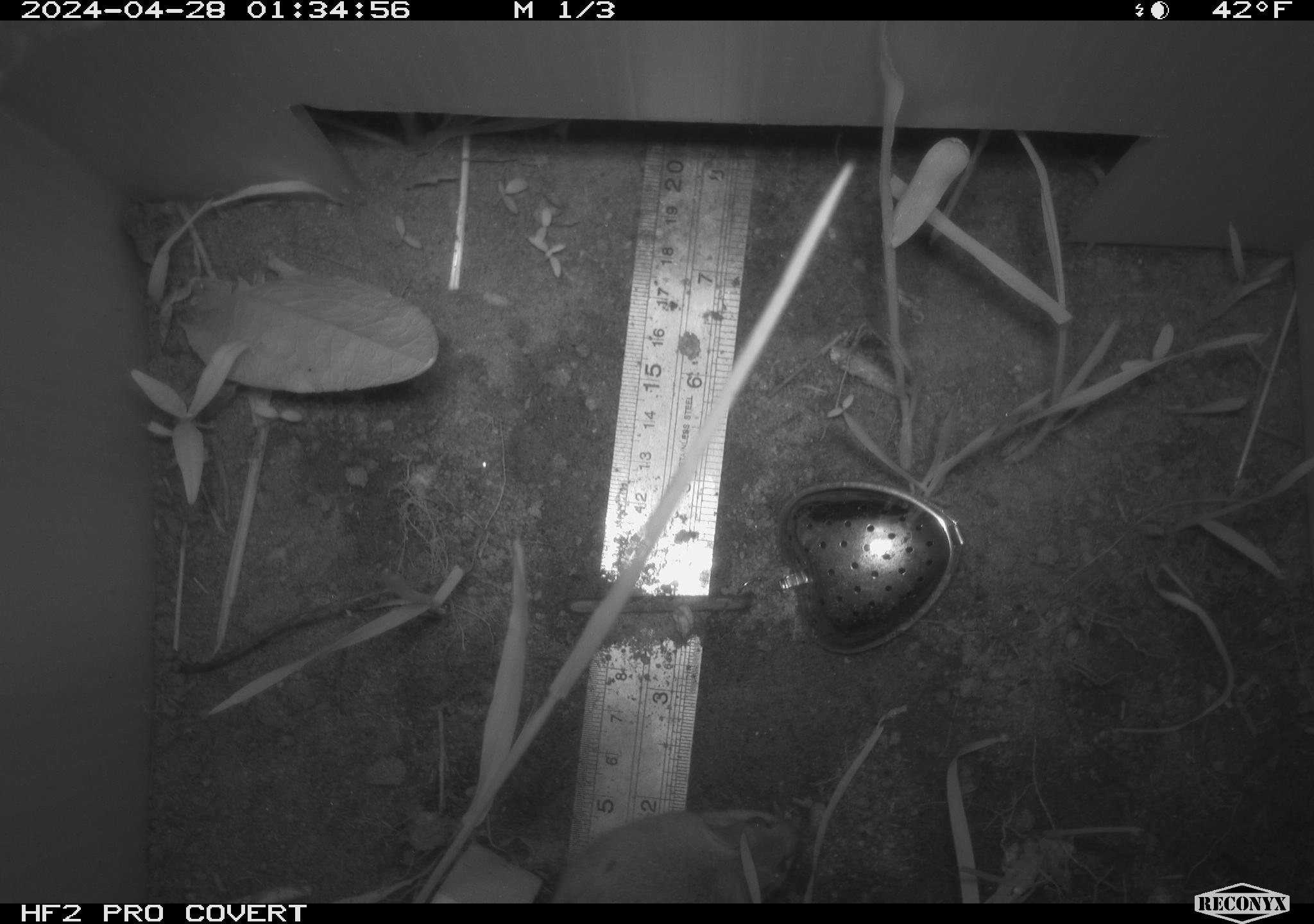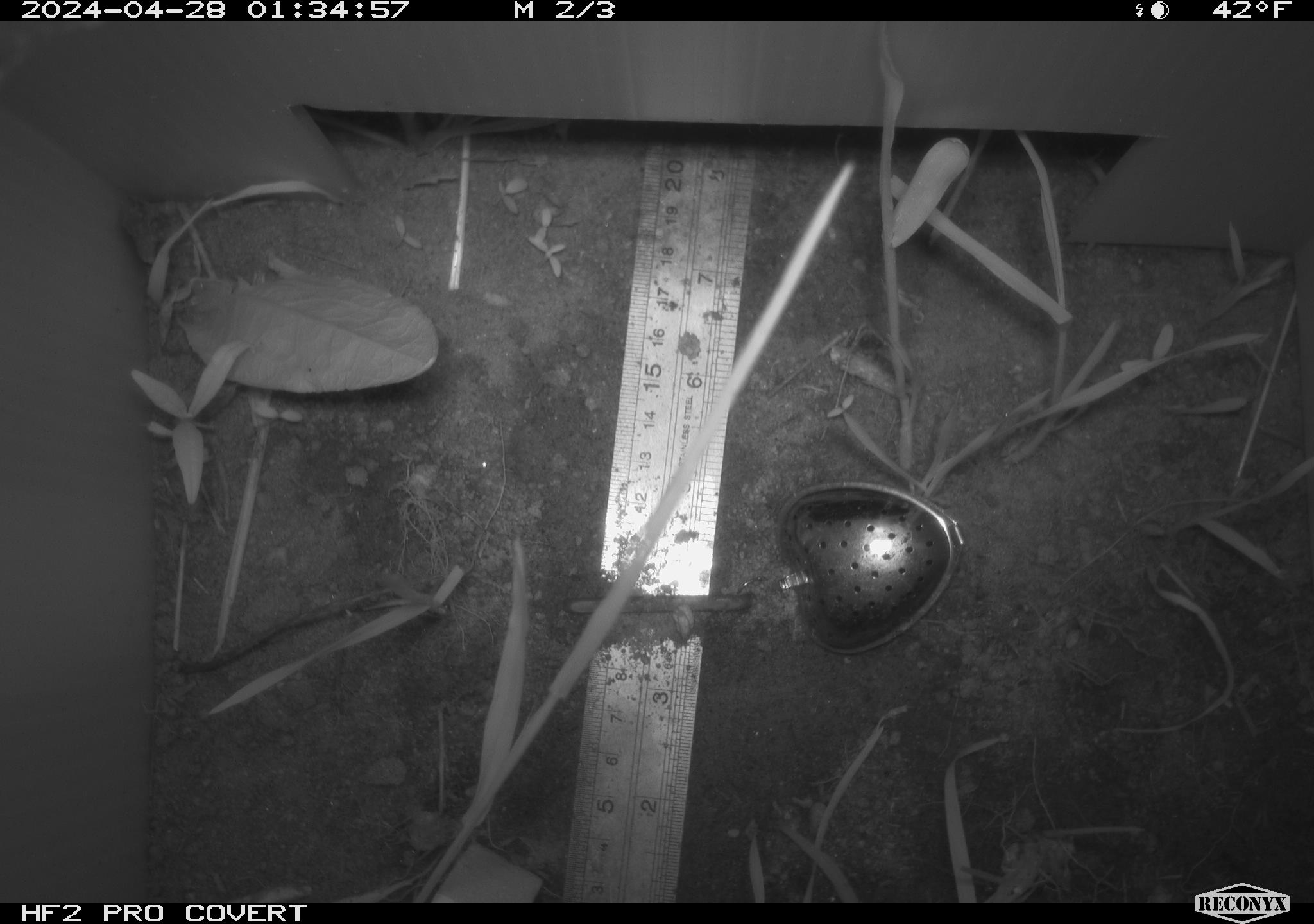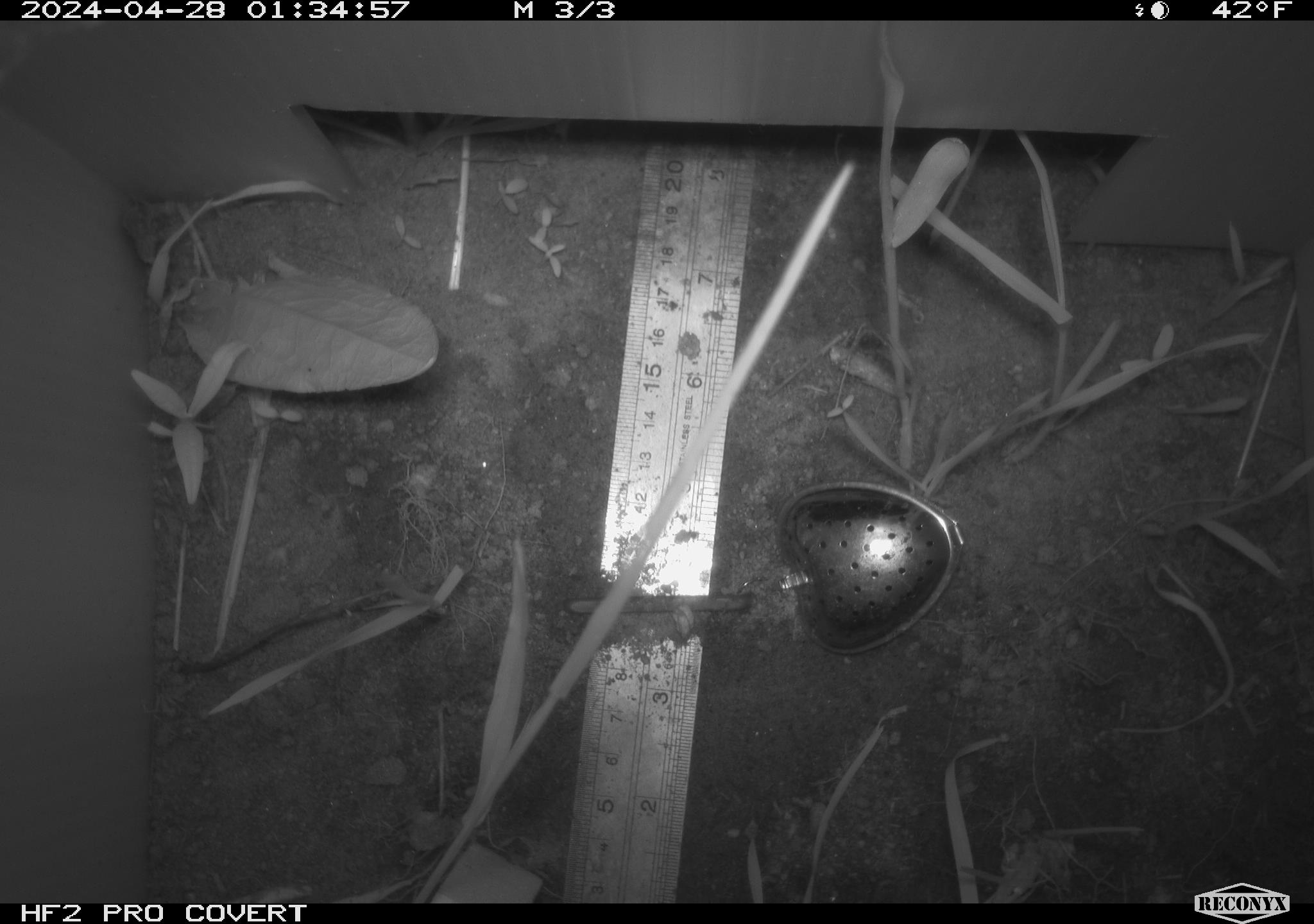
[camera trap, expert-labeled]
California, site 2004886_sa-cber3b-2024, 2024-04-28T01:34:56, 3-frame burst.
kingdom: Animalia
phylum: Chordata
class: Mammalia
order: Rodentia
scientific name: Rodentia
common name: mouse species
Mouse species (Rodentia).